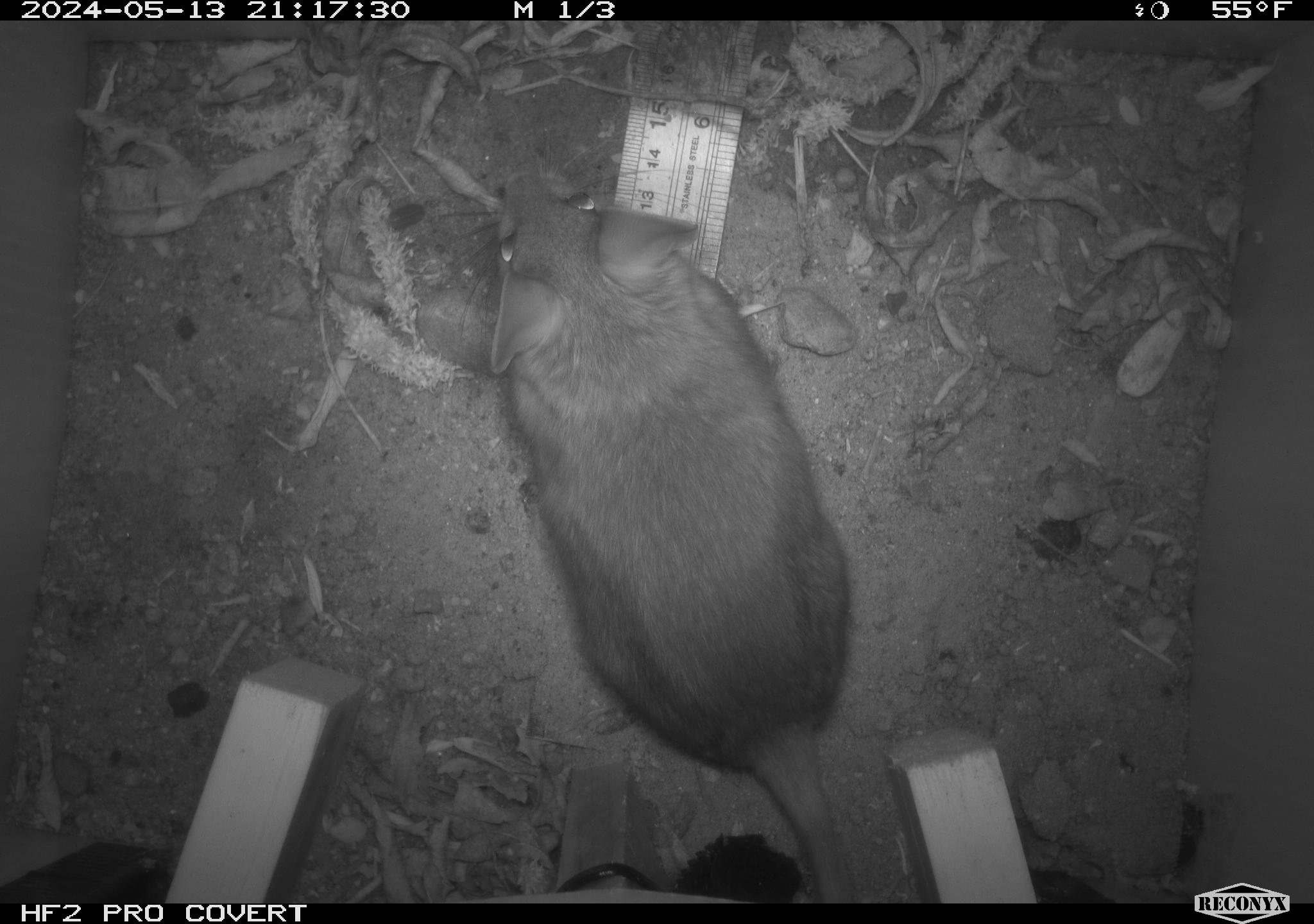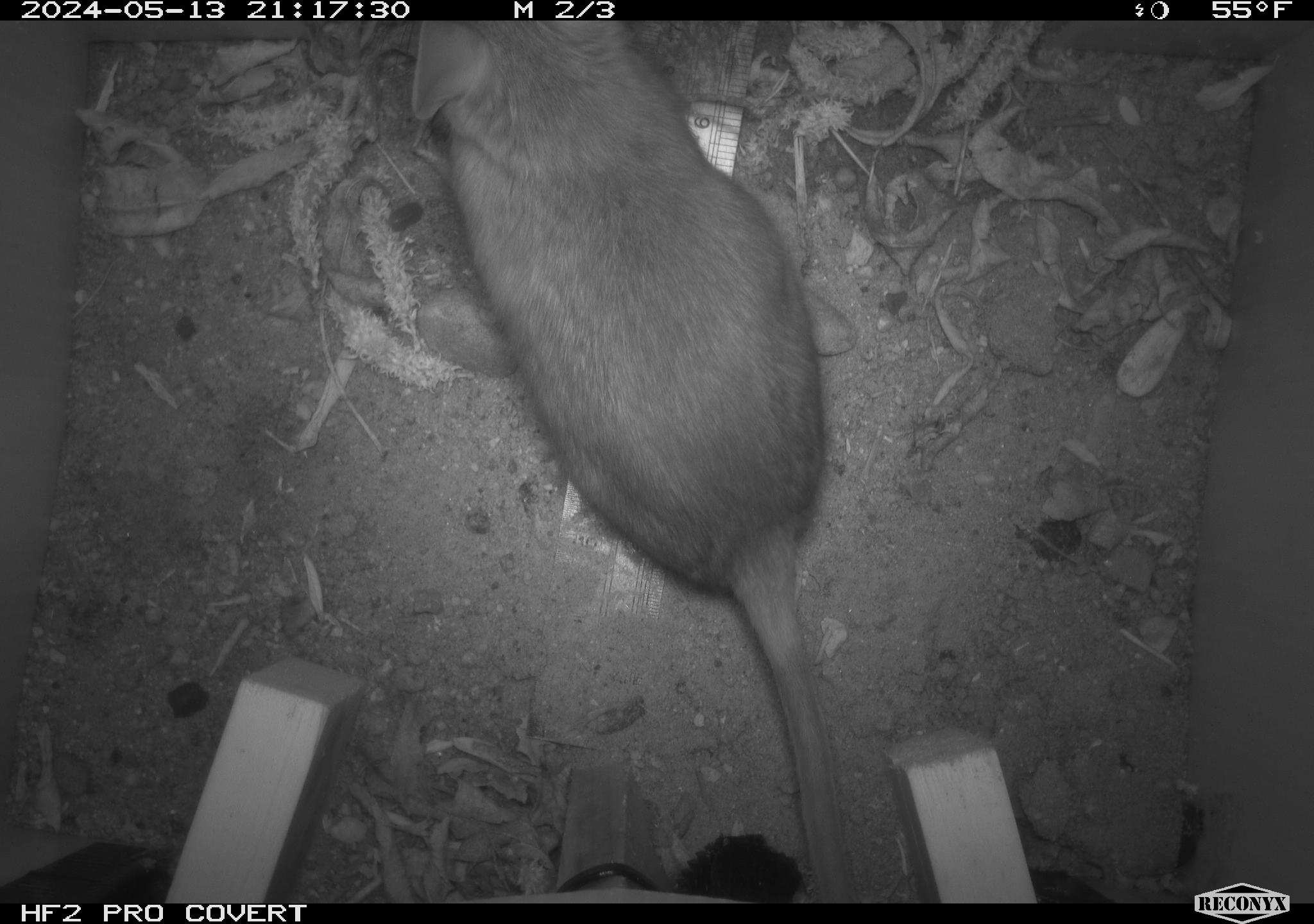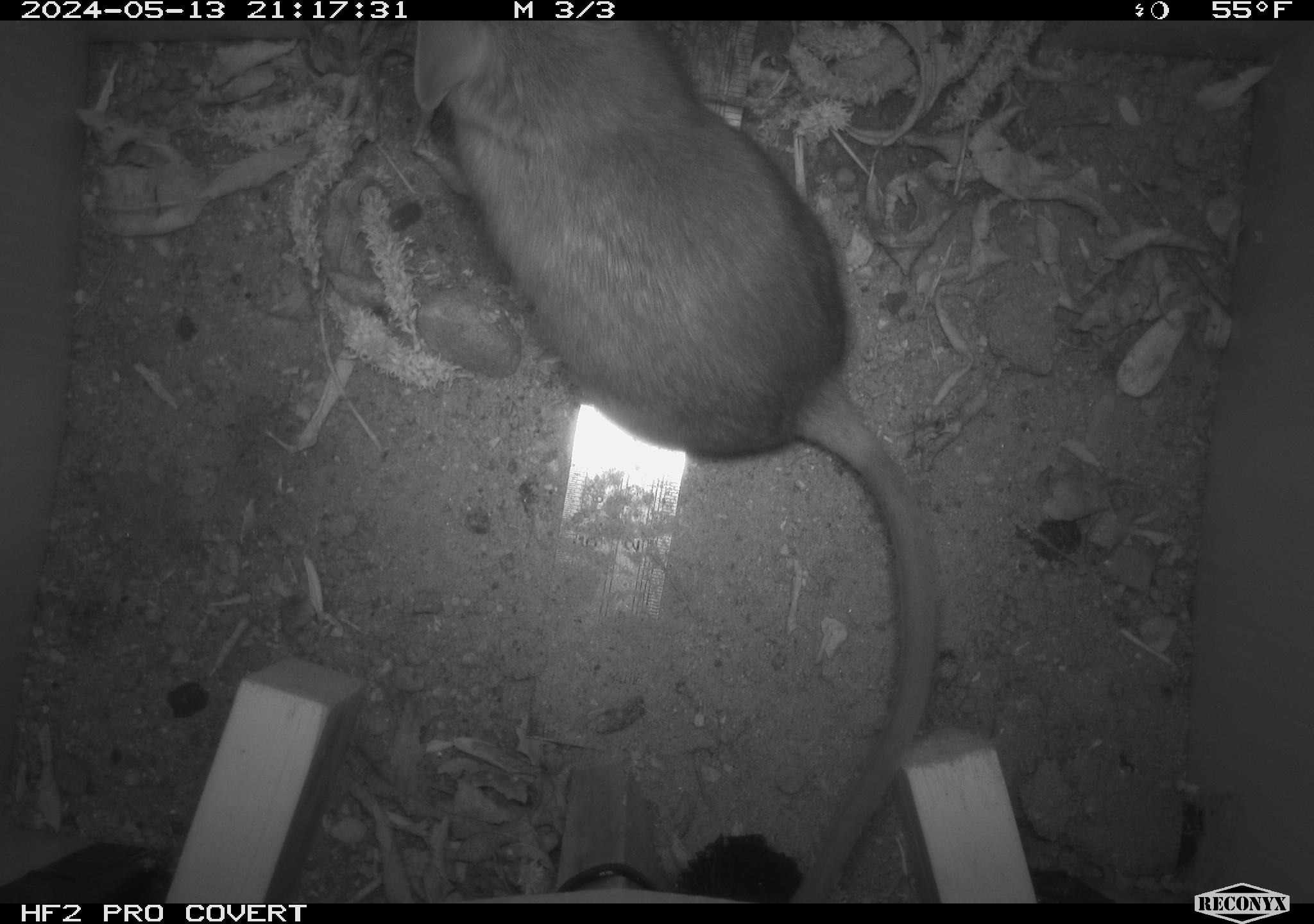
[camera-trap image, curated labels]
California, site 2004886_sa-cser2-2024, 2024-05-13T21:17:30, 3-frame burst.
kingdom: Animalia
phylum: Chordata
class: Mammalia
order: Rodentia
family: Muridae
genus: Rattus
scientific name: Rattus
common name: rat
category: rattus species